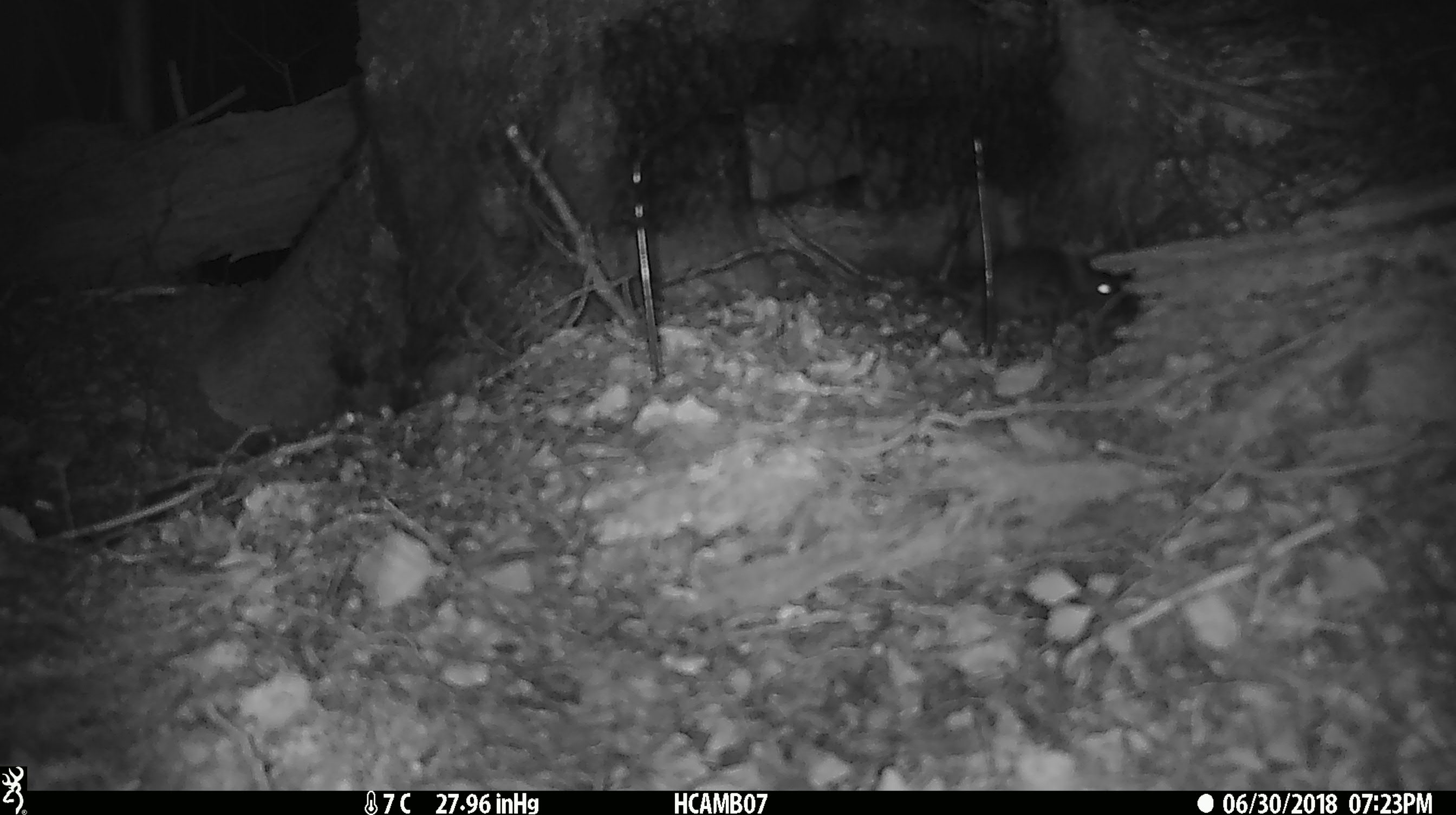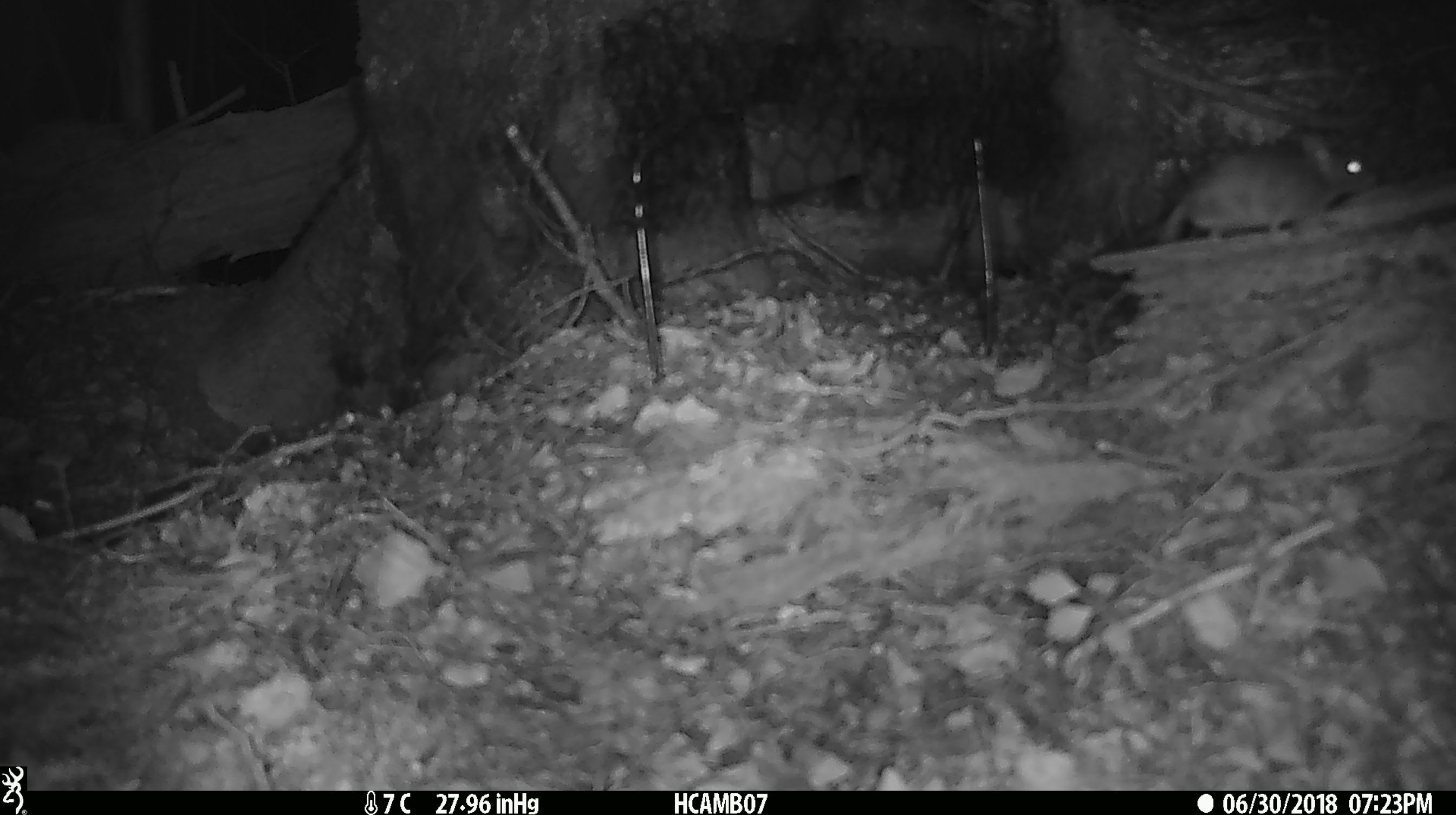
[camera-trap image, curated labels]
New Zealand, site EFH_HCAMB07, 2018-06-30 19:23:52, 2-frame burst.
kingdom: Animalia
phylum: Chordata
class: Mammalia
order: Rodentia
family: Muridae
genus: Mus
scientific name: Mus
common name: mouse